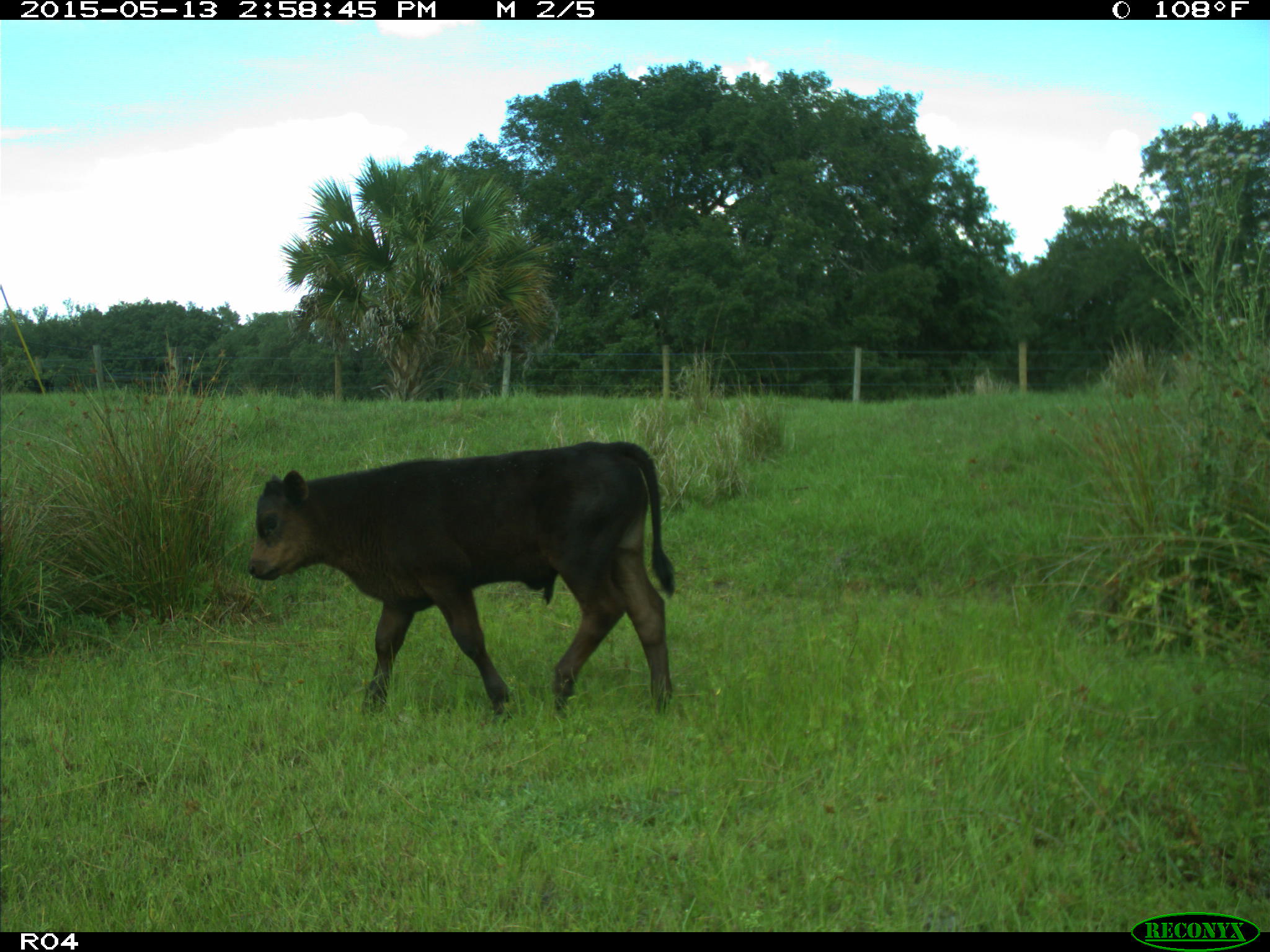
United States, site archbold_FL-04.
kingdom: Animalia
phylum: Chordata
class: Mammalia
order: Artiodactyla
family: Bovidae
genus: Bos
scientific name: Bos taurus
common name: domestic cow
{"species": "Bos taurus (domestic cow)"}